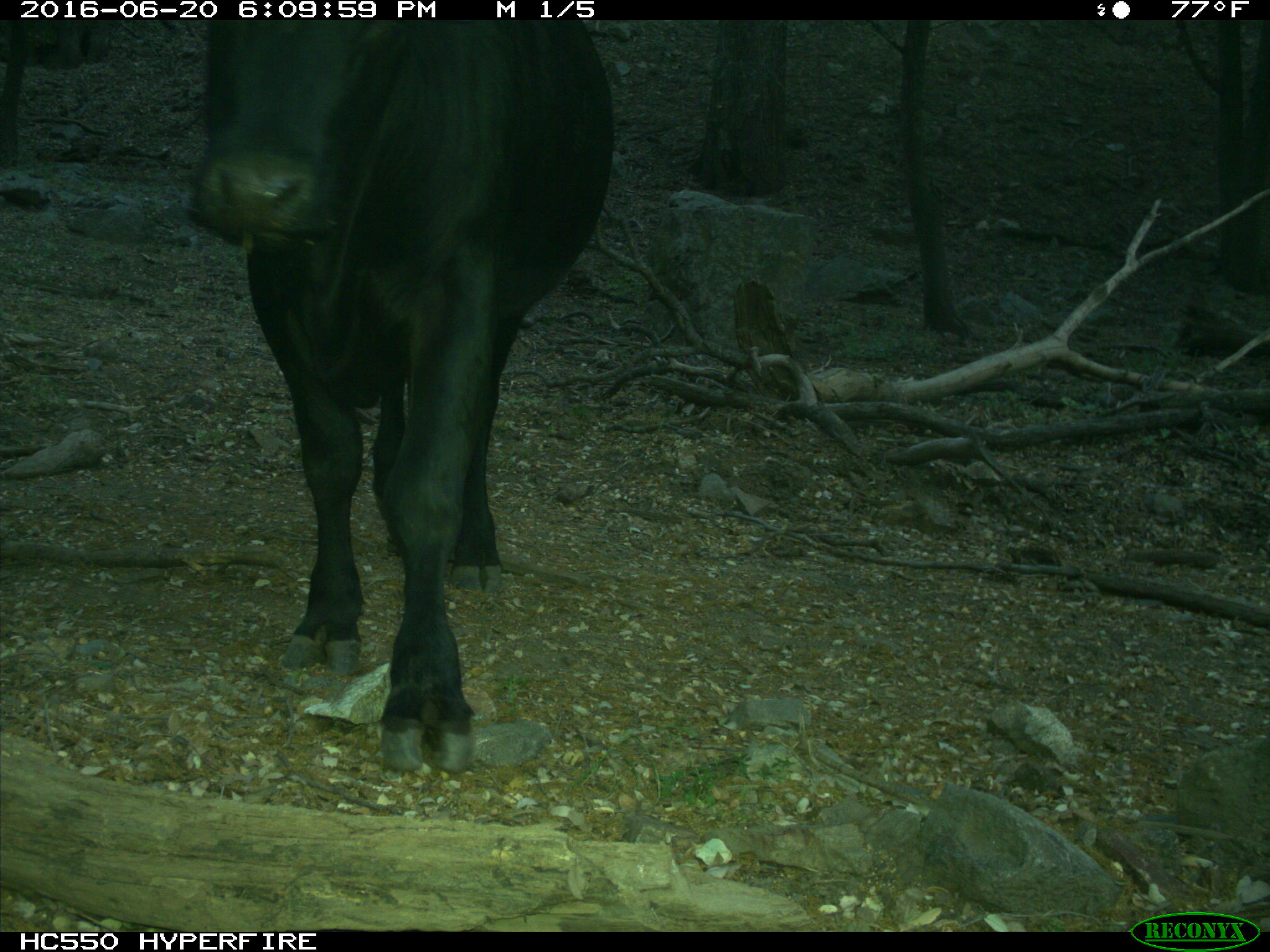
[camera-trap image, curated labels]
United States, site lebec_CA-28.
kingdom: Animalia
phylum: Chordata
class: Mammalia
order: Artiodactyla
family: Bovidae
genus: Bos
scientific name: Bos taurus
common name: domestic cow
Bos taurus (domestic cow).